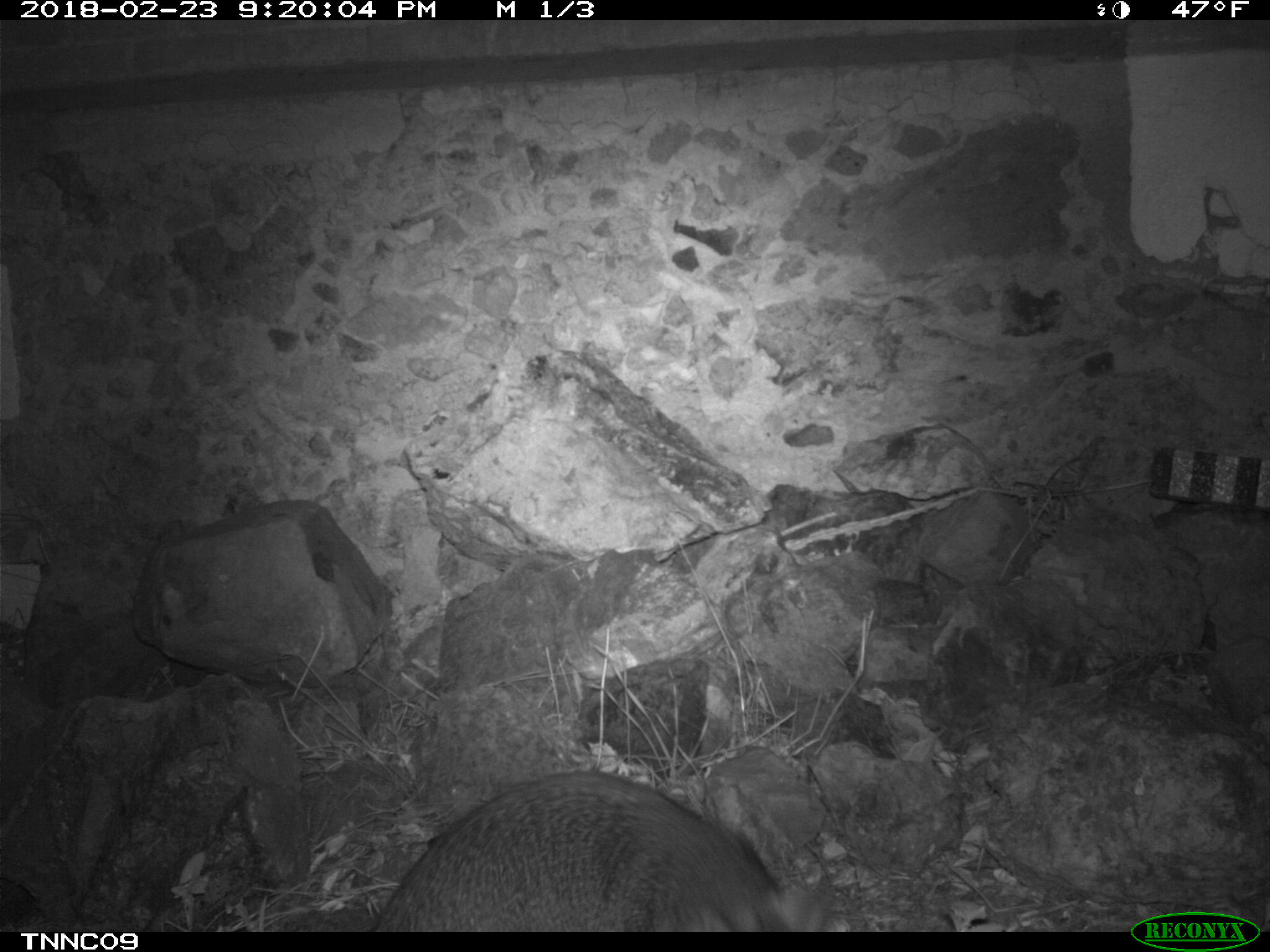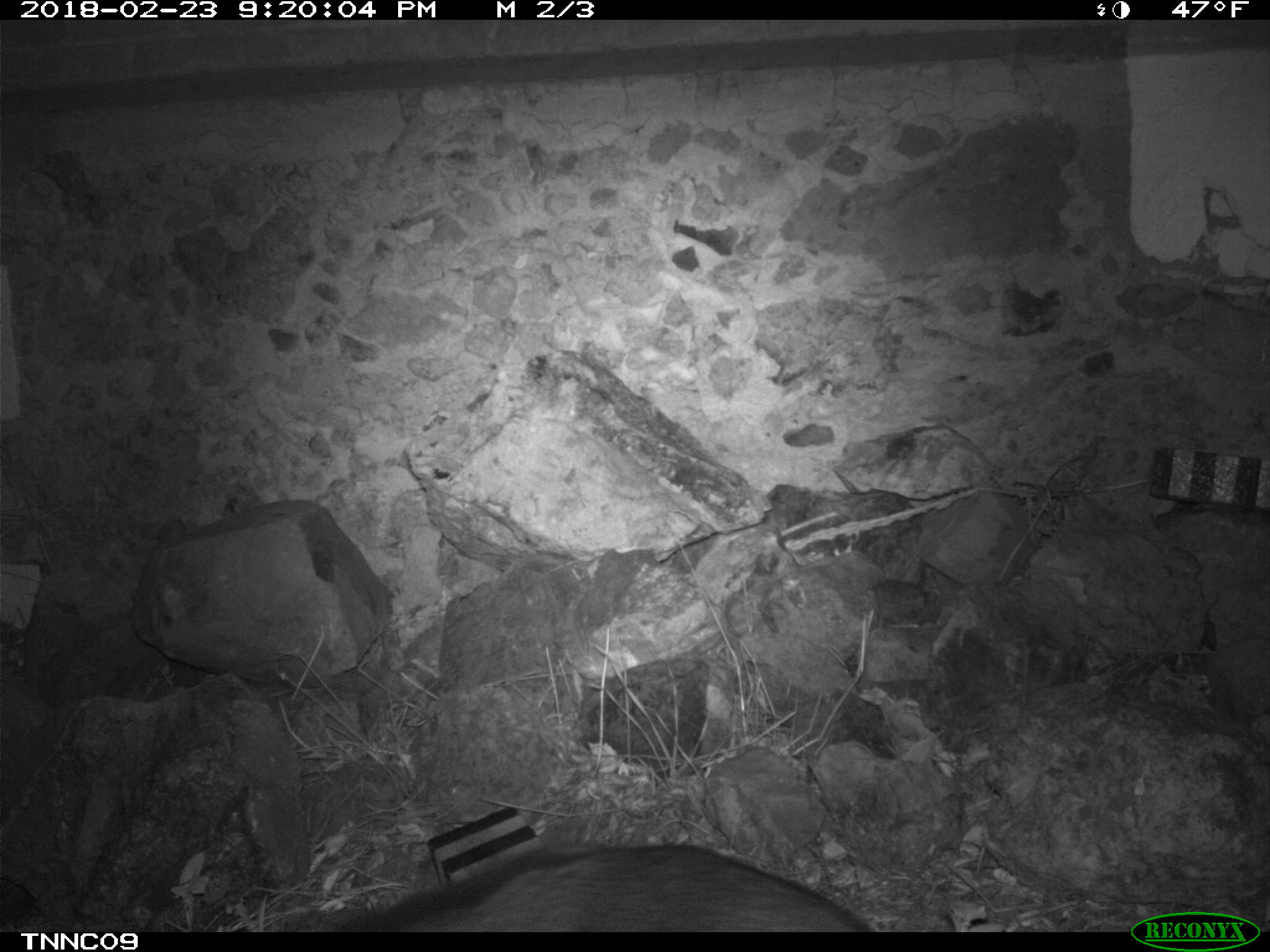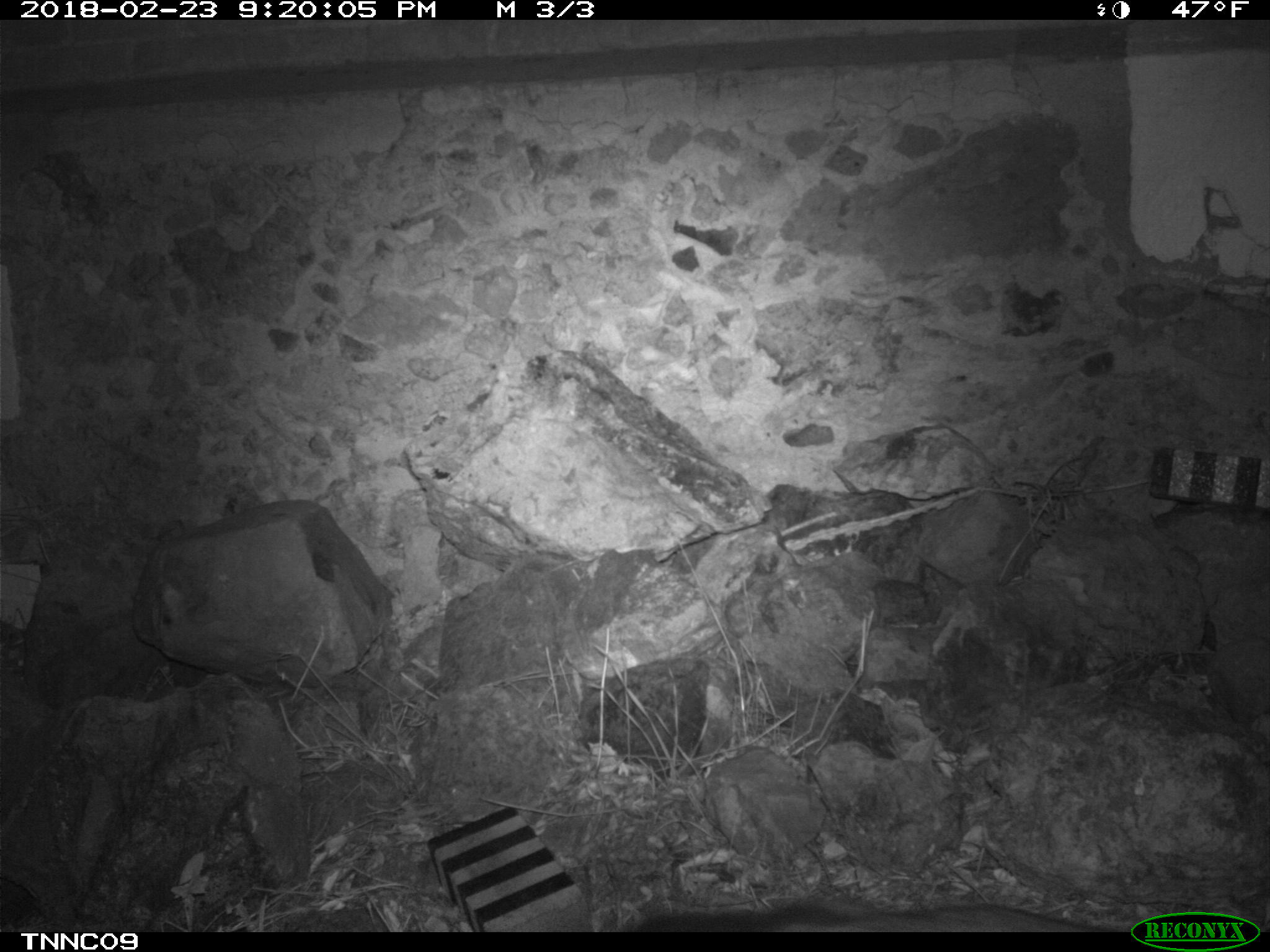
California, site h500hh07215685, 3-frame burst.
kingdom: Animalia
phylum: Chordata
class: Mammalia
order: Carnivora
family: Canidae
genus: Urocyon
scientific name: Urocyon littoralis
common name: island fox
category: fox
Fox (island fox) (Urocyon littoralis).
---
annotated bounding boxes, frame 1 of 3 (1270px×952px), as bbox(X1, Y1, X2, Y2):
fox: bbox(370, 770, 822, 929)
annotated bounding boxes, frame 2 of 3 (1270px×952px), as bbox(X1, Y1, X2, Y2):
fox: bbox(335, 843, 871, 932)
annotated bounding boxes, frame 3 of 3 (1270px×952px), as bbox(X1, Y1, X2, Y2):
fox: bbox(626, 904, 1113, 933)